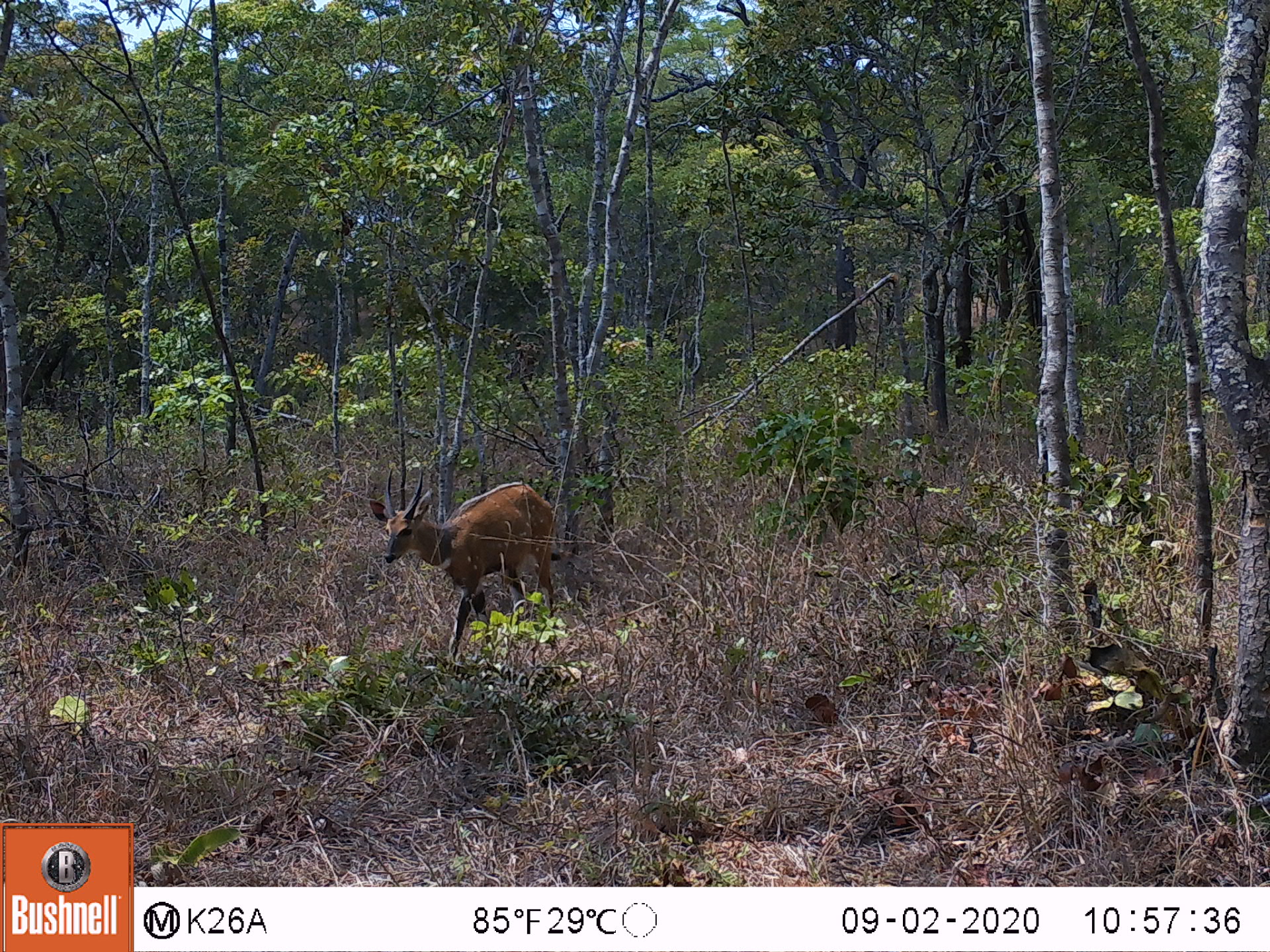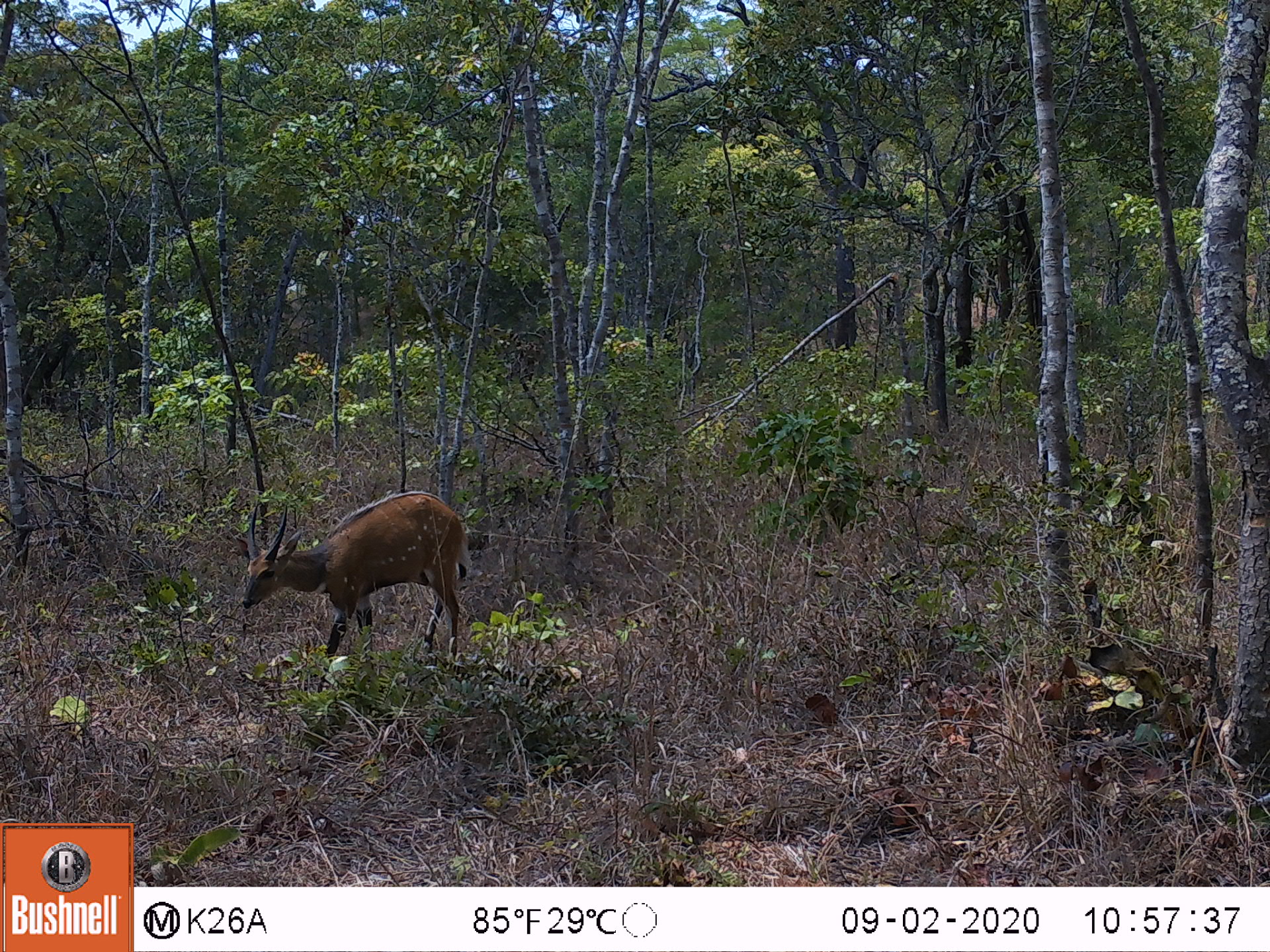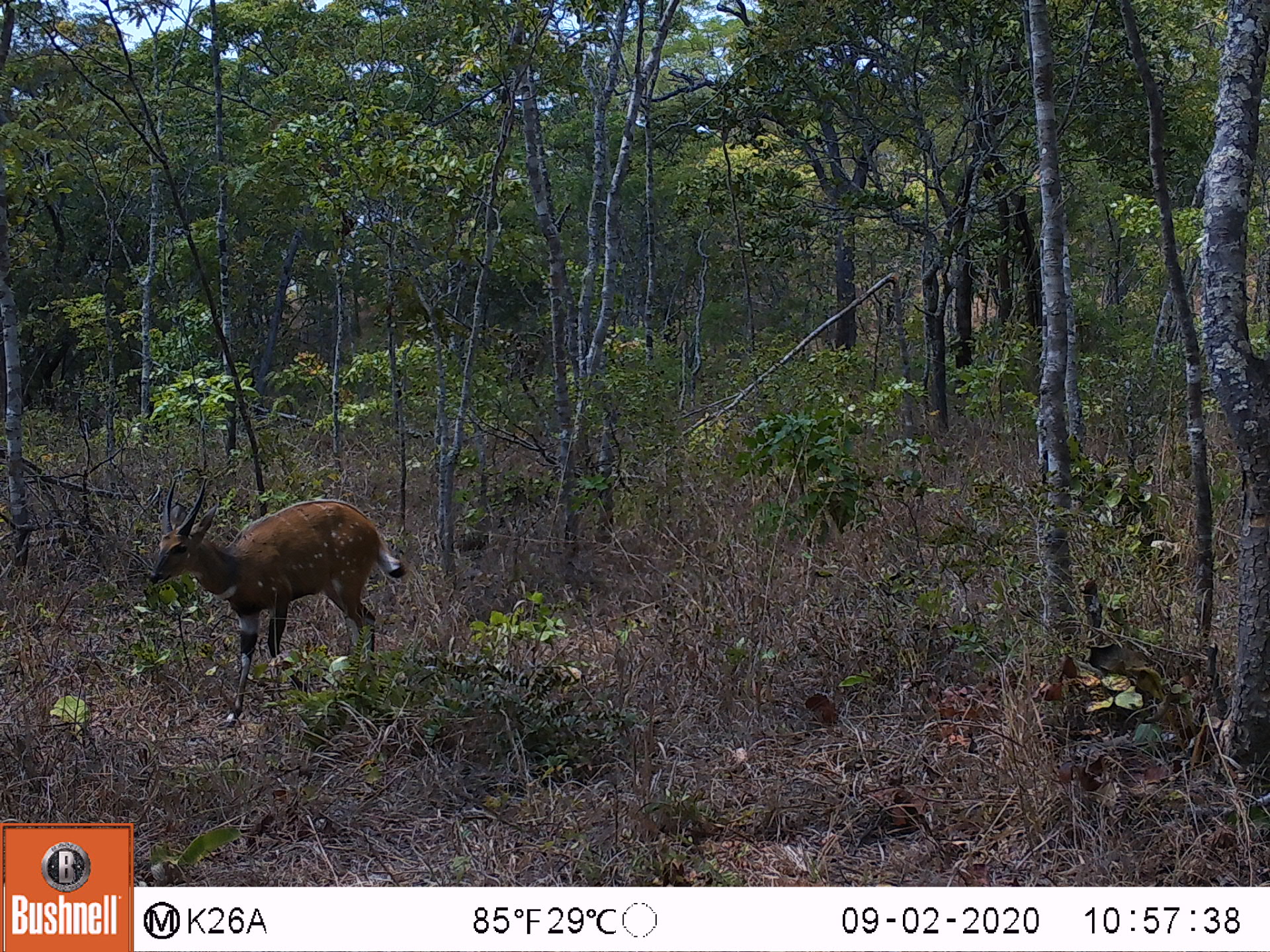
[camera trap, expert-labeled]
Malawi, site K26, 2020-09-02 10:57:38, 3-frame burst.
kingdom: Animalia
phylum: Chordata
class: Mammalia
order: Artiodactyla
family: Bovidae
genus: Tragelaphus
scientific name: Tragelaphus sylvaticus sylvaticus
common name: cape bushbuck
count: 1